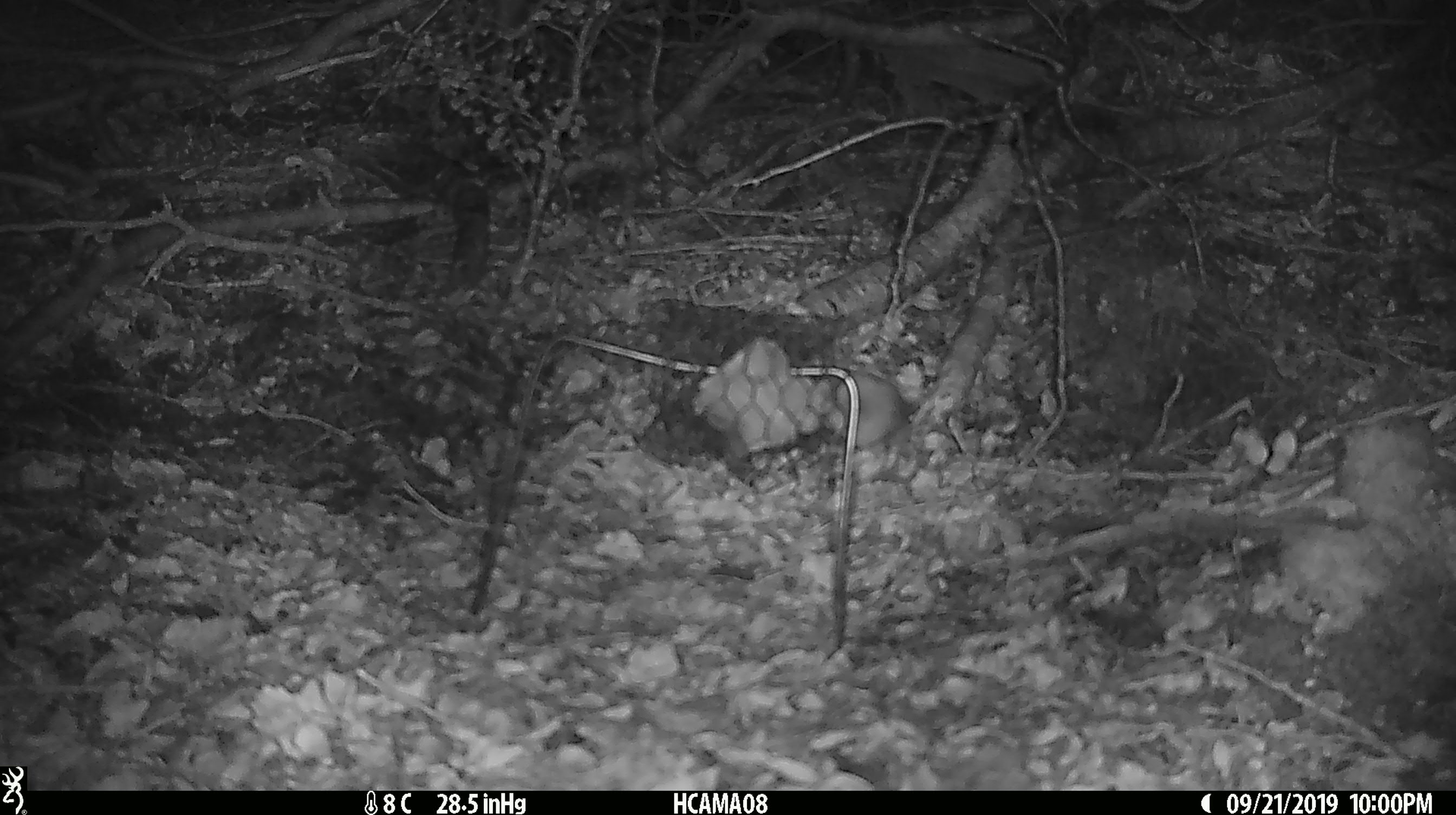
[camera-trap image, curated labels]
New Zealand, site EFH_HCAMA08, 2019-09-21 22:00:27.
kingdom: Animalia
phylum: Chordata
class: Mammalia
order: Rodentia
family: Muridae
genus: Mus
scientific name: Mus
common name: mouse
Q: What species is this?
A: Mouse (Mus).